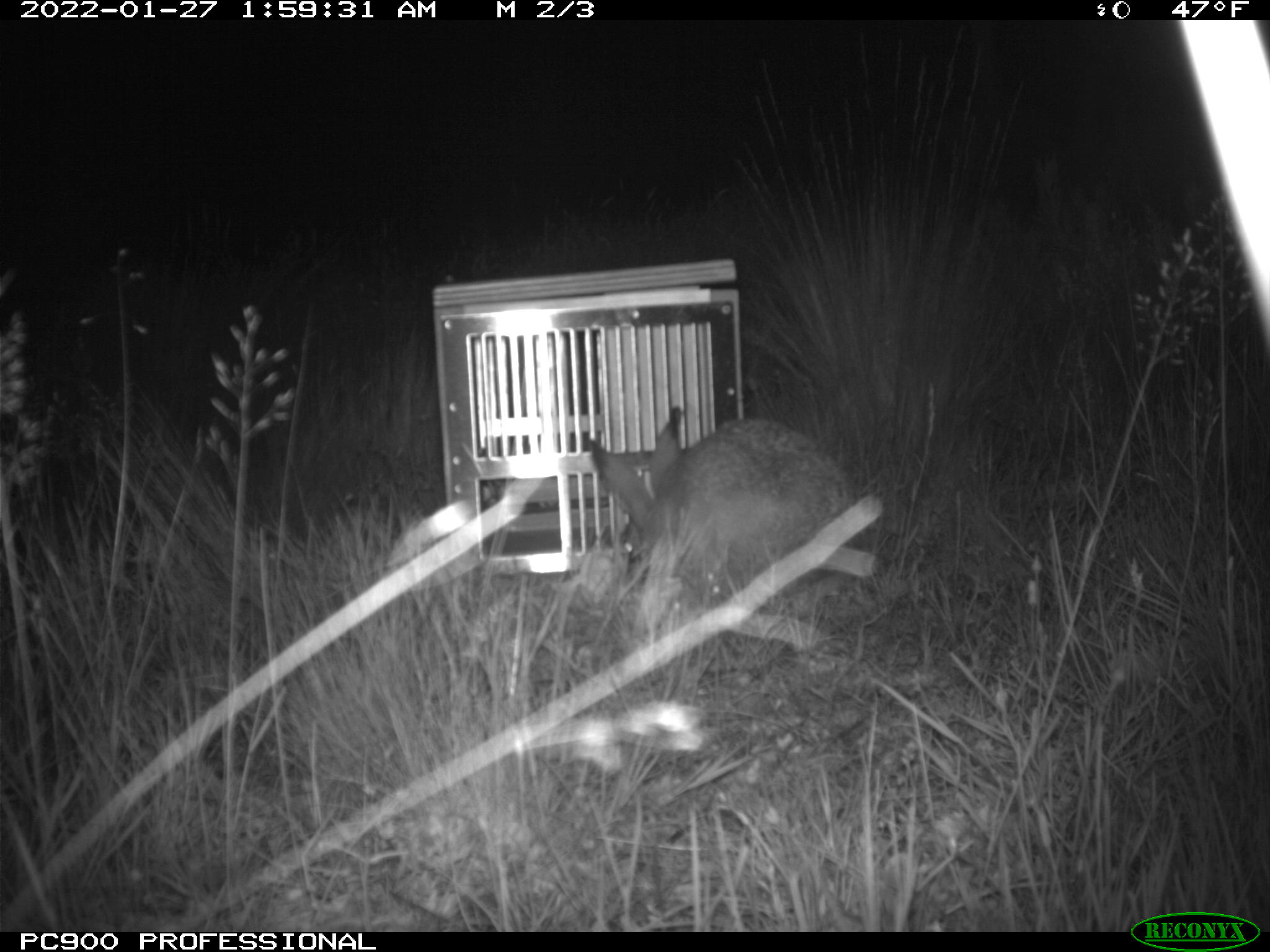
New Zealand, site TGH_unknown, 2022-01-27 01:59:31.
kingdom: Animalia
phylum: Chordata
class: Mammalia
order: Lagomorpha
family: Leporidae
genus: Lepus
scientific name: Lepus europaeus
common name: brown hare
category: hare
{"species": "hare (brown hare) (Lepus europaeus)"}